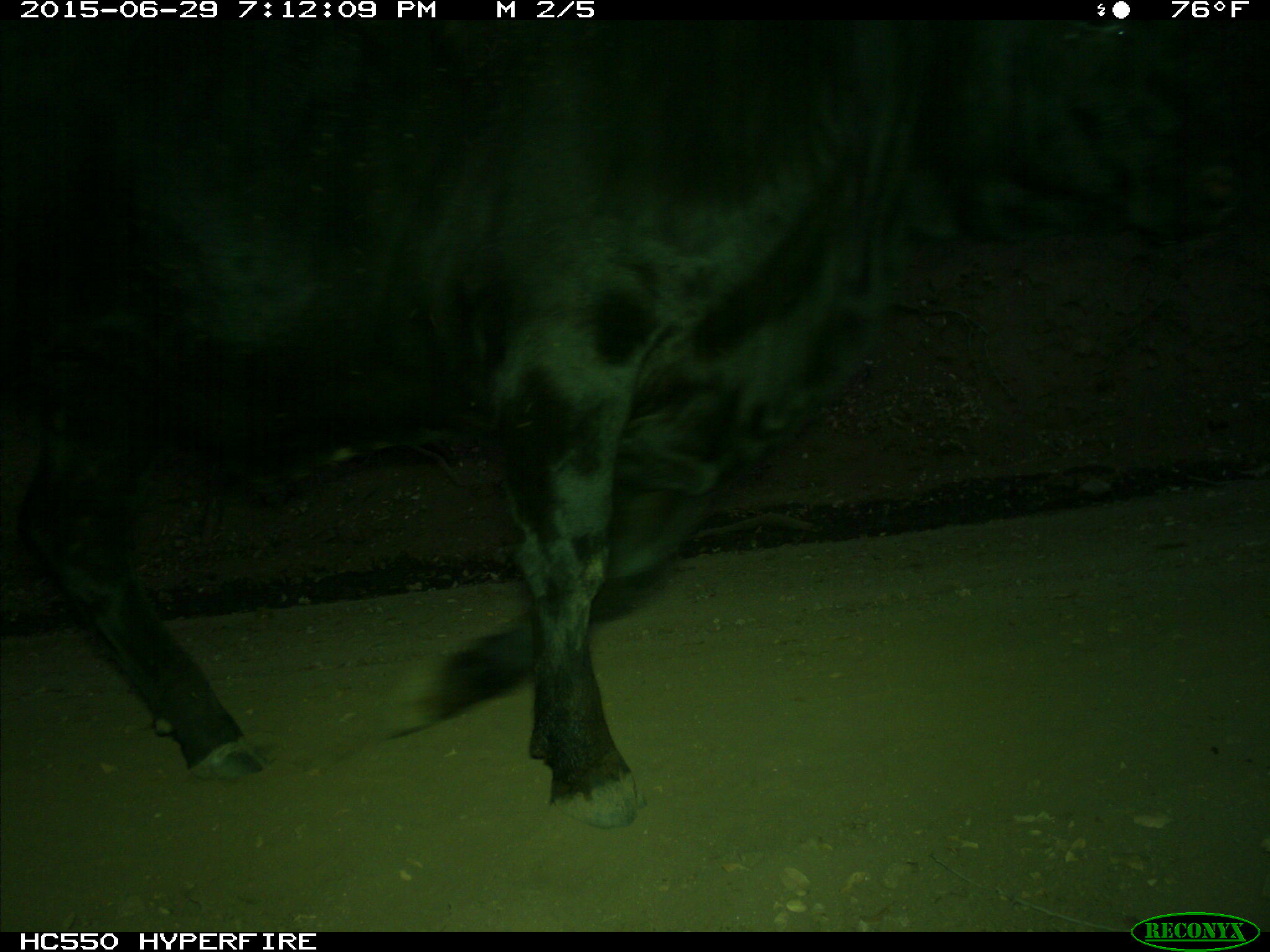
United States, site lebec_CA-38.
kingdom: Animalia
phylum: Chordata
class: Mammalia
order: Artiodactyla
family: Bovidae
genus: Bos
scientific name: Bos taurus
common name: domestic cow